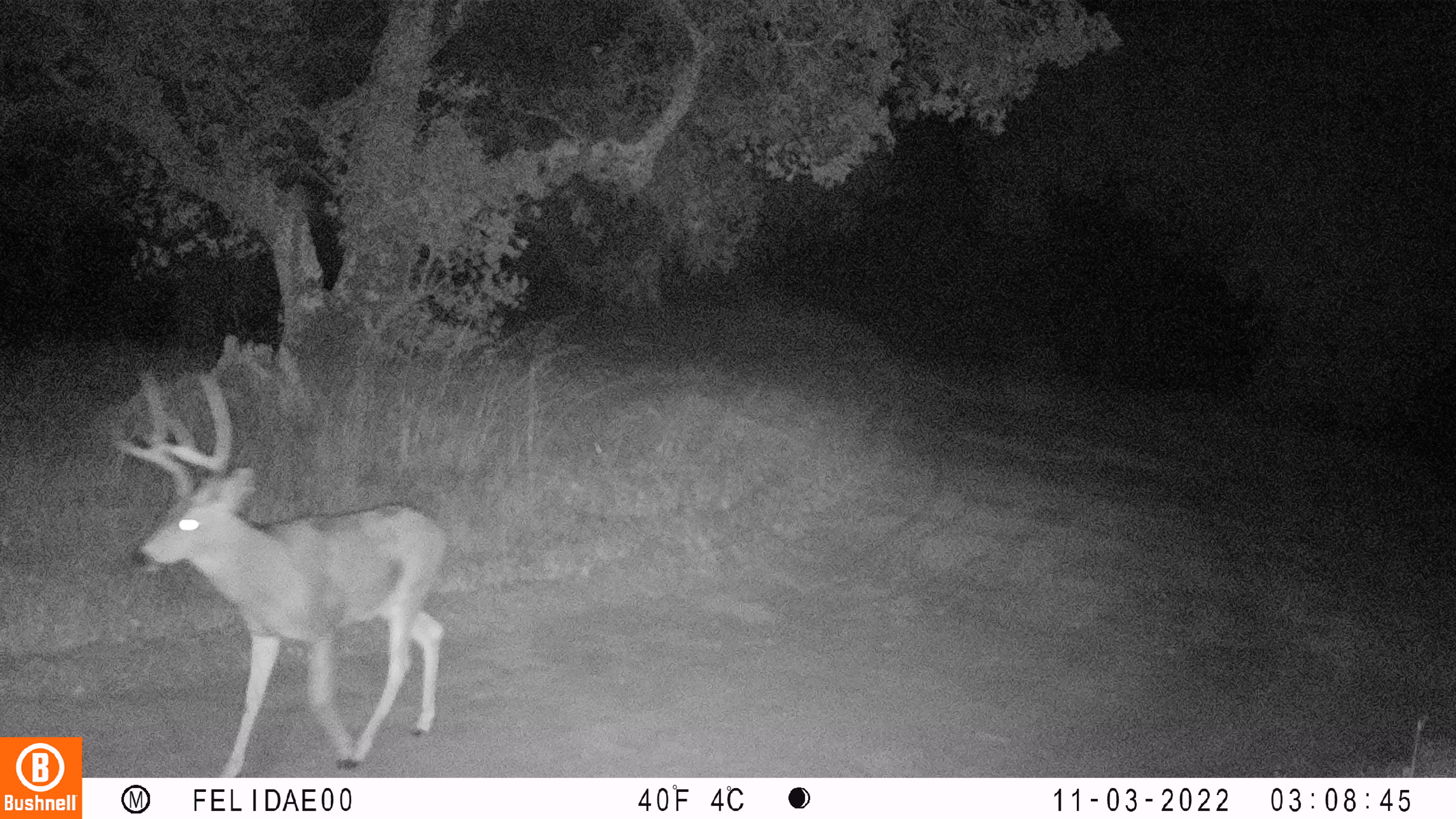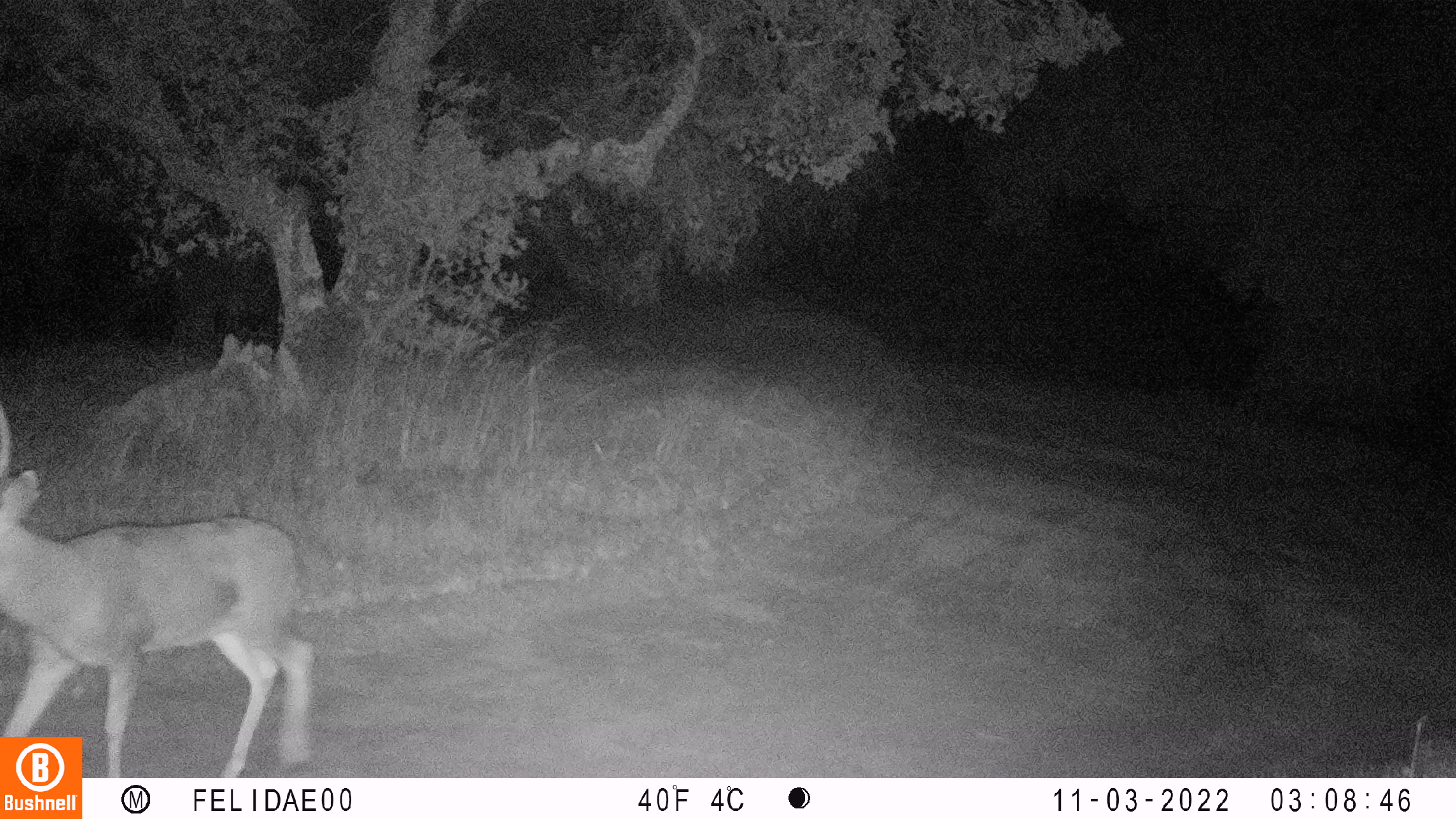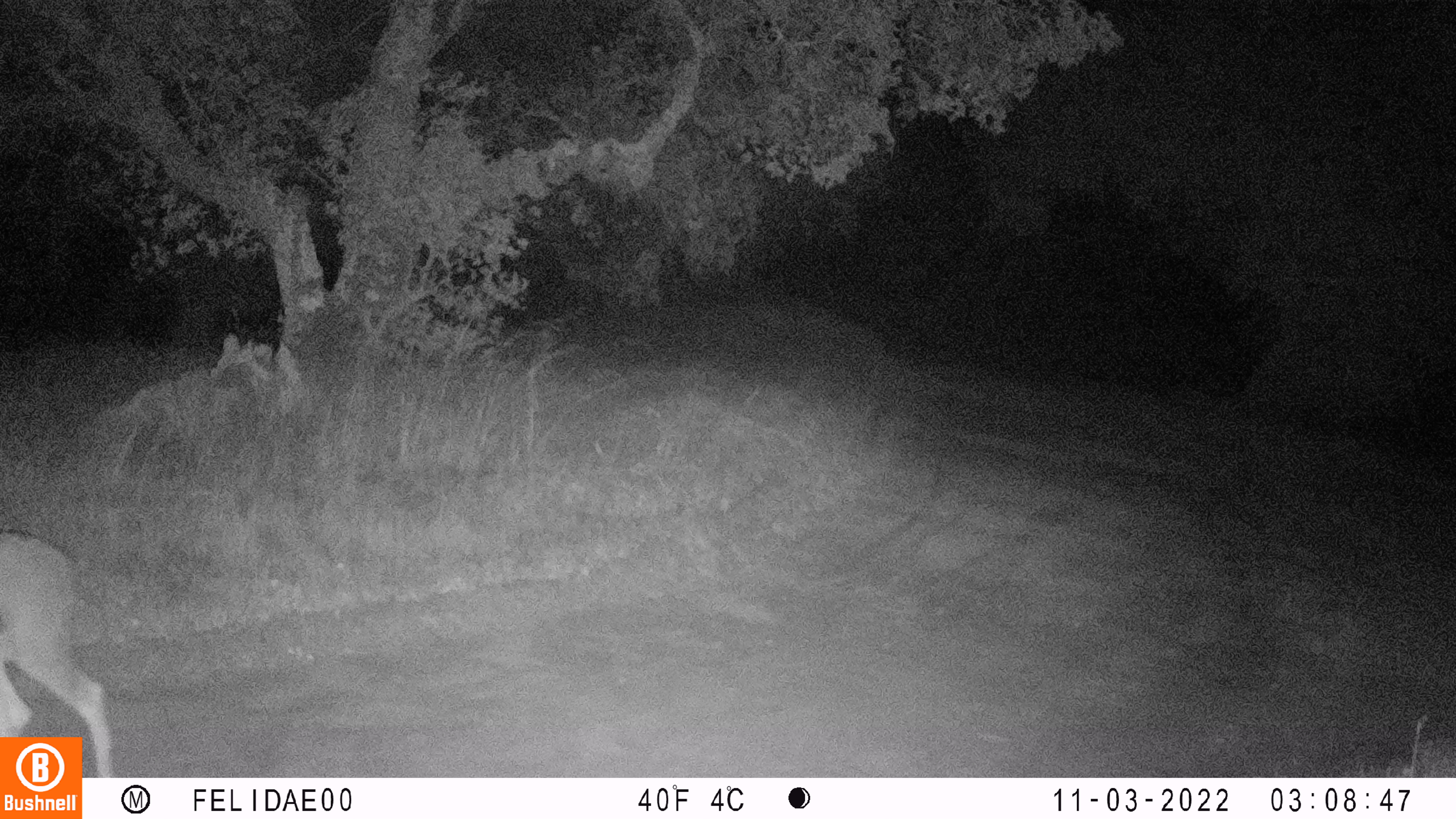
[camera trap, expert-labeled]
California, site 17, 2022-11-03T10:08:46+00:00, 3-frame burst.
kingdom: Animalia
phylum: Chordata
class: Mammalia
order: Artiodactyla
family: Cervidae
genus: Odocoileus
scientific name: Odocoileus hemionus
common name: mule deer